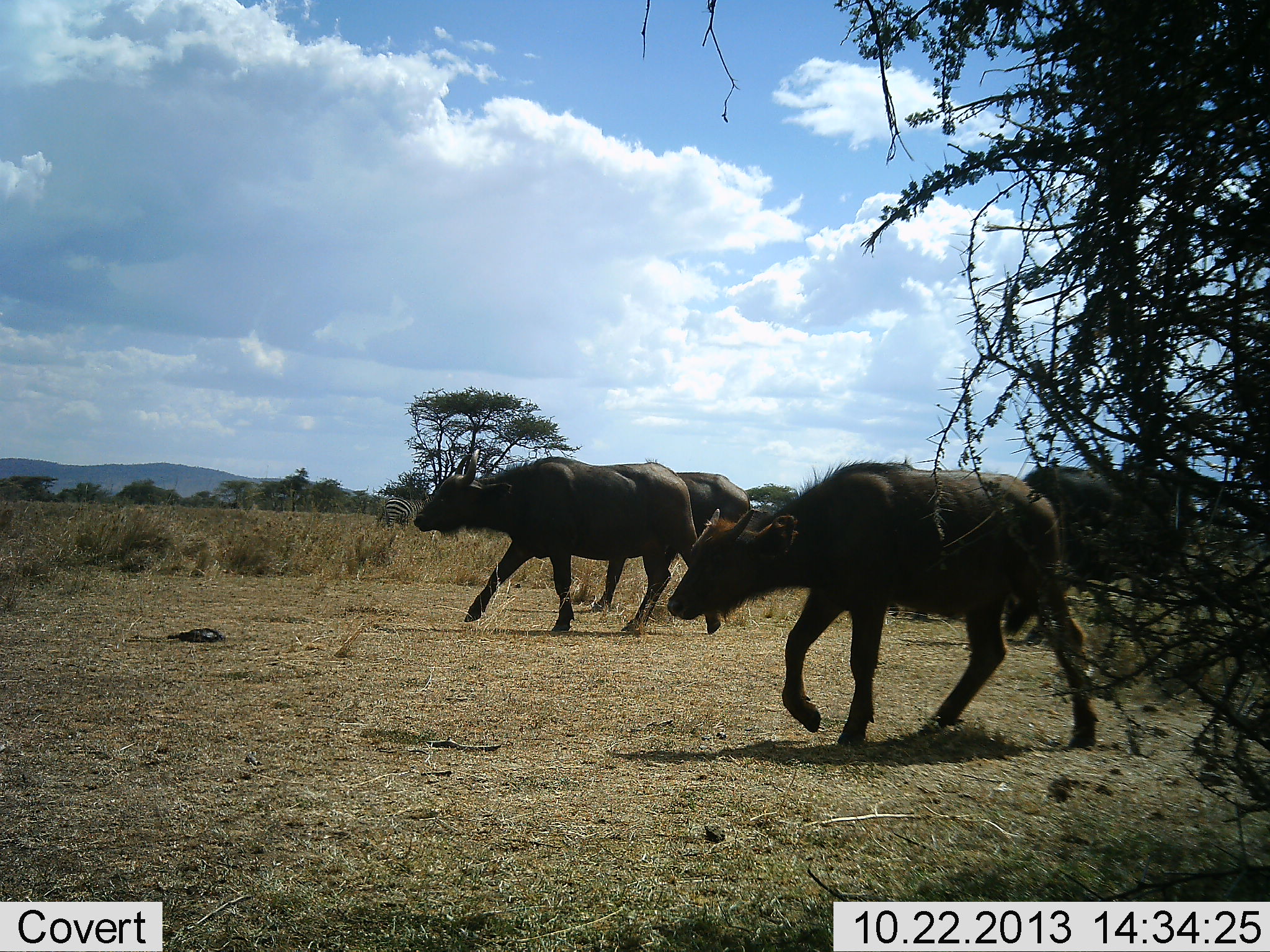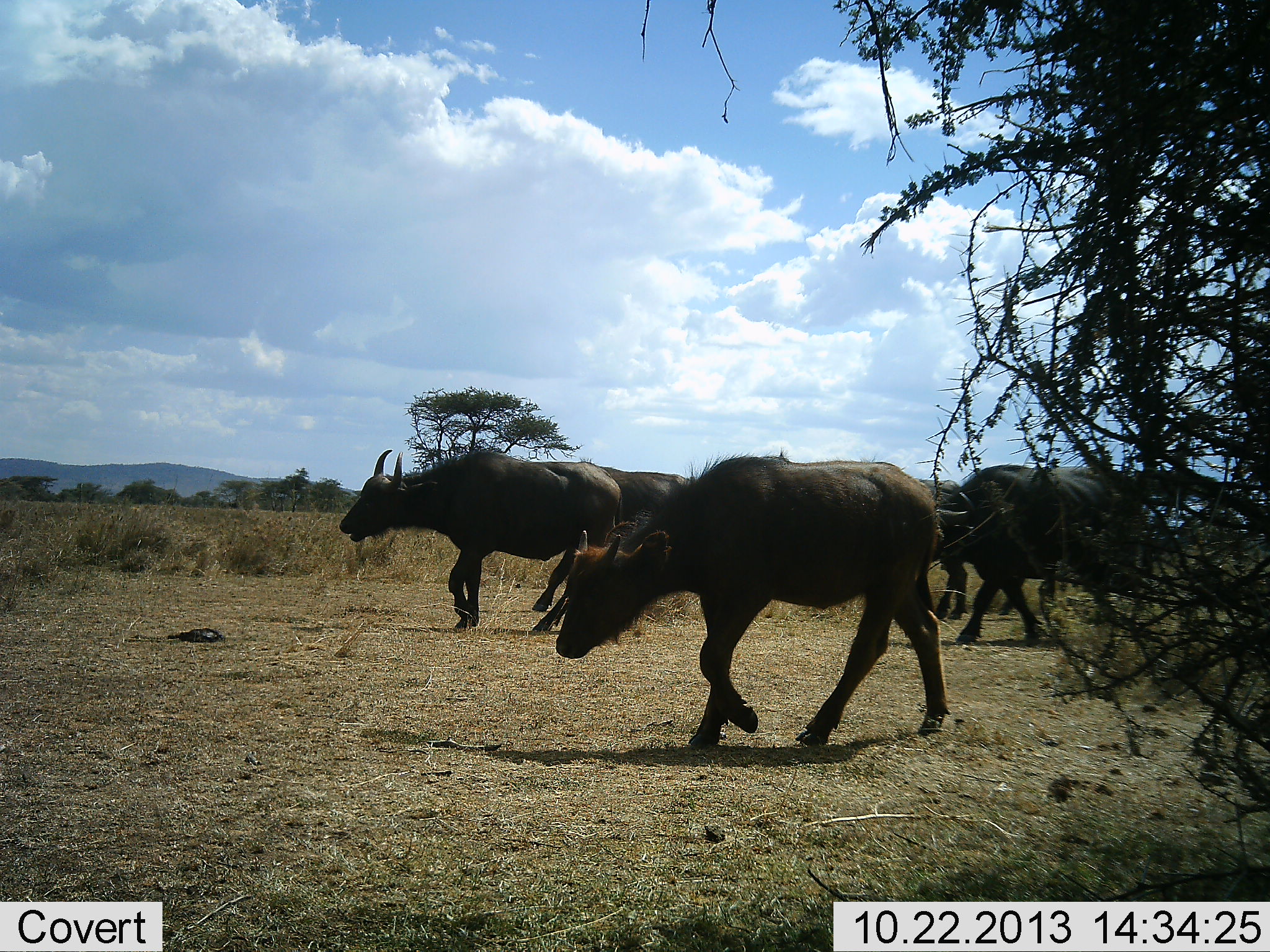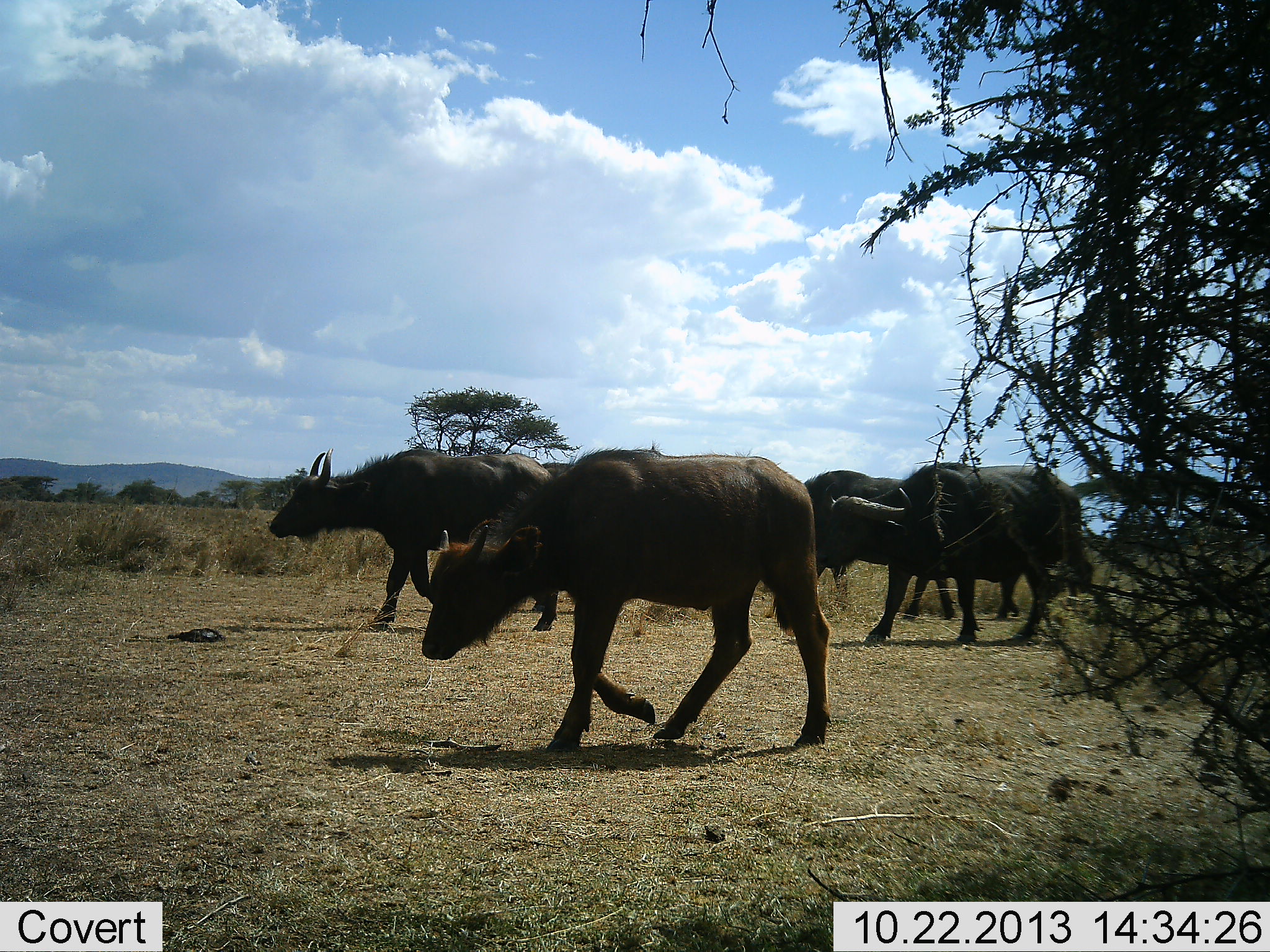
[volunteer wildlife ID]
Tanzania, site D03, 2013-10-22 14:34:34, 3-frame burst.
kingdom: Animalia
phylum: Chordata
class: Mammalia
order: Artiodactyla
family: Bovidae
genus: Syncerus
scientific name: Syncerus caffer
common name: cape buffalo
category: buffalo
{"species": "buffalo (cape buffalo) (Syncerus caffer)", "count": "5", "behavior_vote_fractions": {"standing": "0%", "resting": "0%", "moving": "100%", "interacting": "0%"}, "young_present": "45%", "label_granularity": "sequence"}